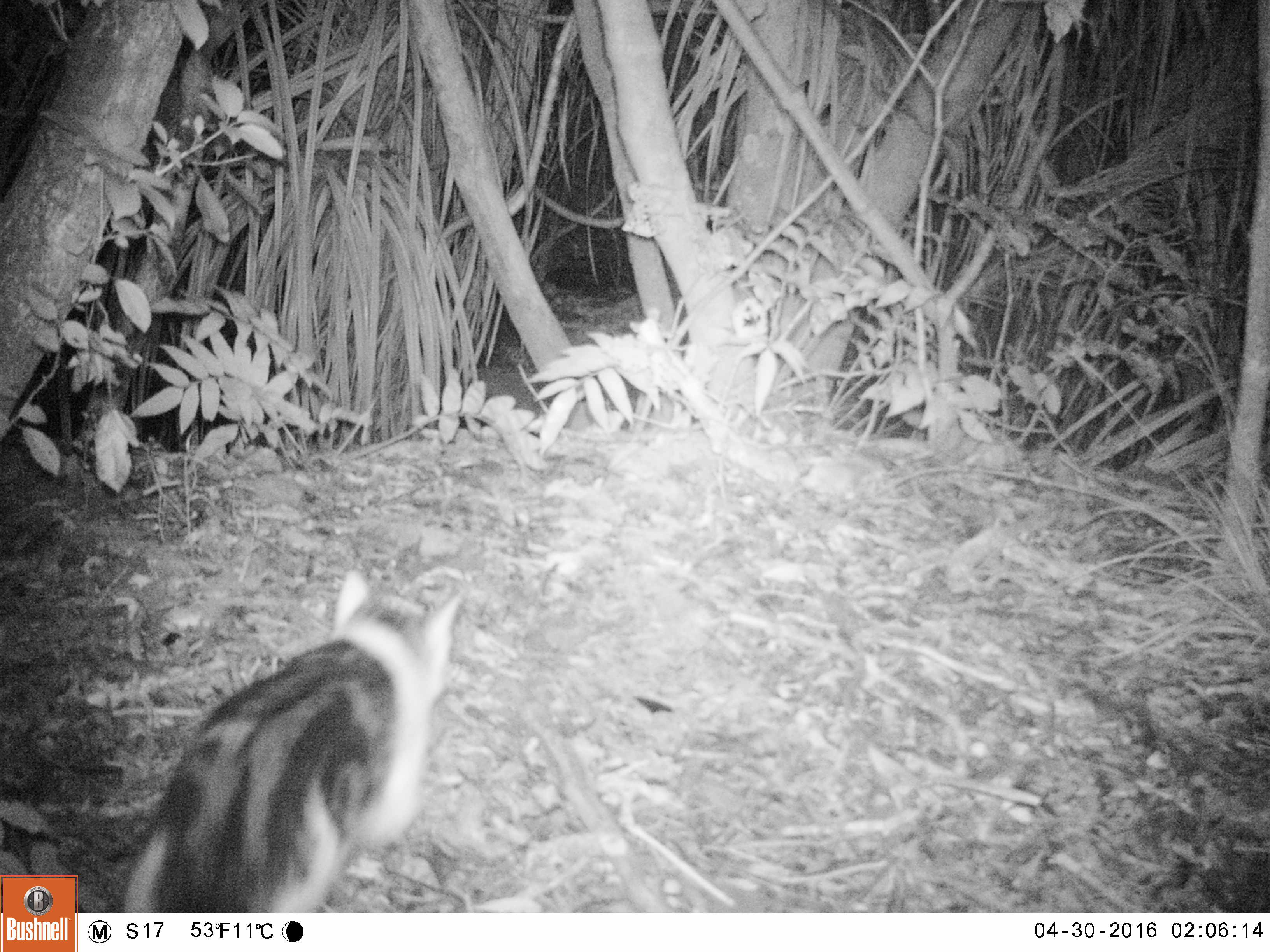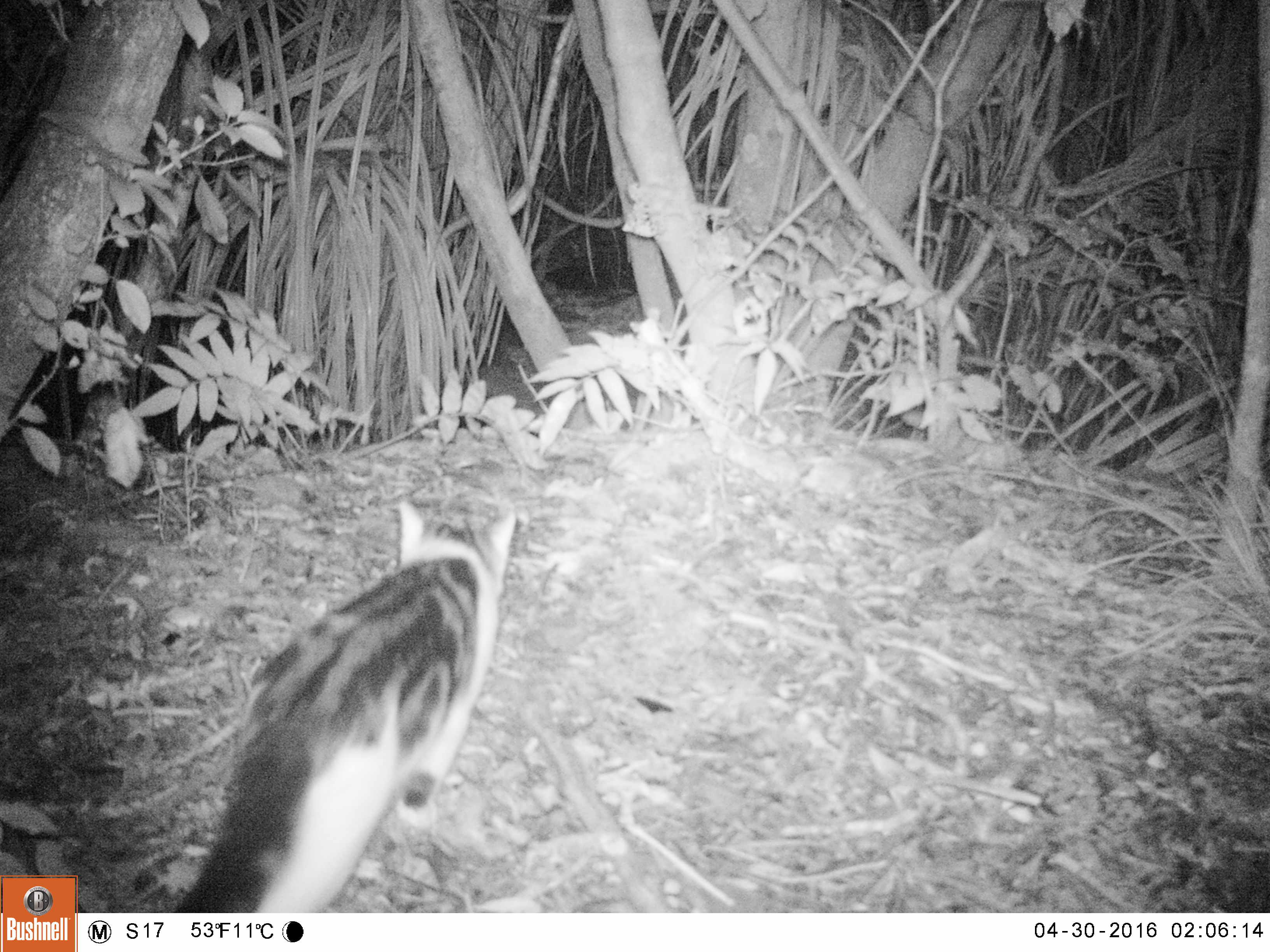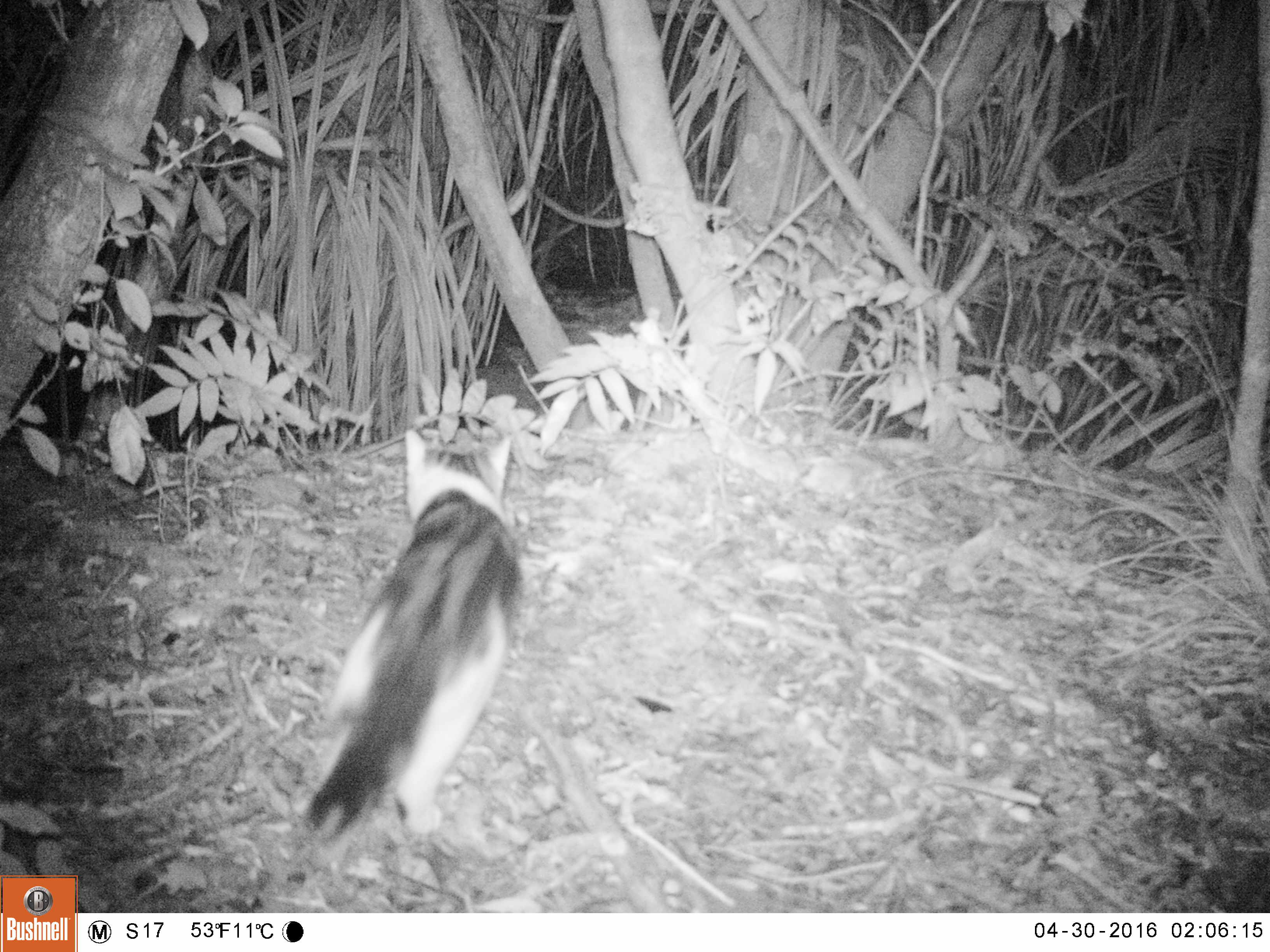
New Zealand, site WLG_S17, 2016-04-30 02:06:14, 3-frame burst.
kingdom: Animalia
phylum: Chordata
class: Mammalia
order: Carnivora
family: Felidae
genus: Felis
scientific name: Felis catus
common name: domestic cat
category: cat